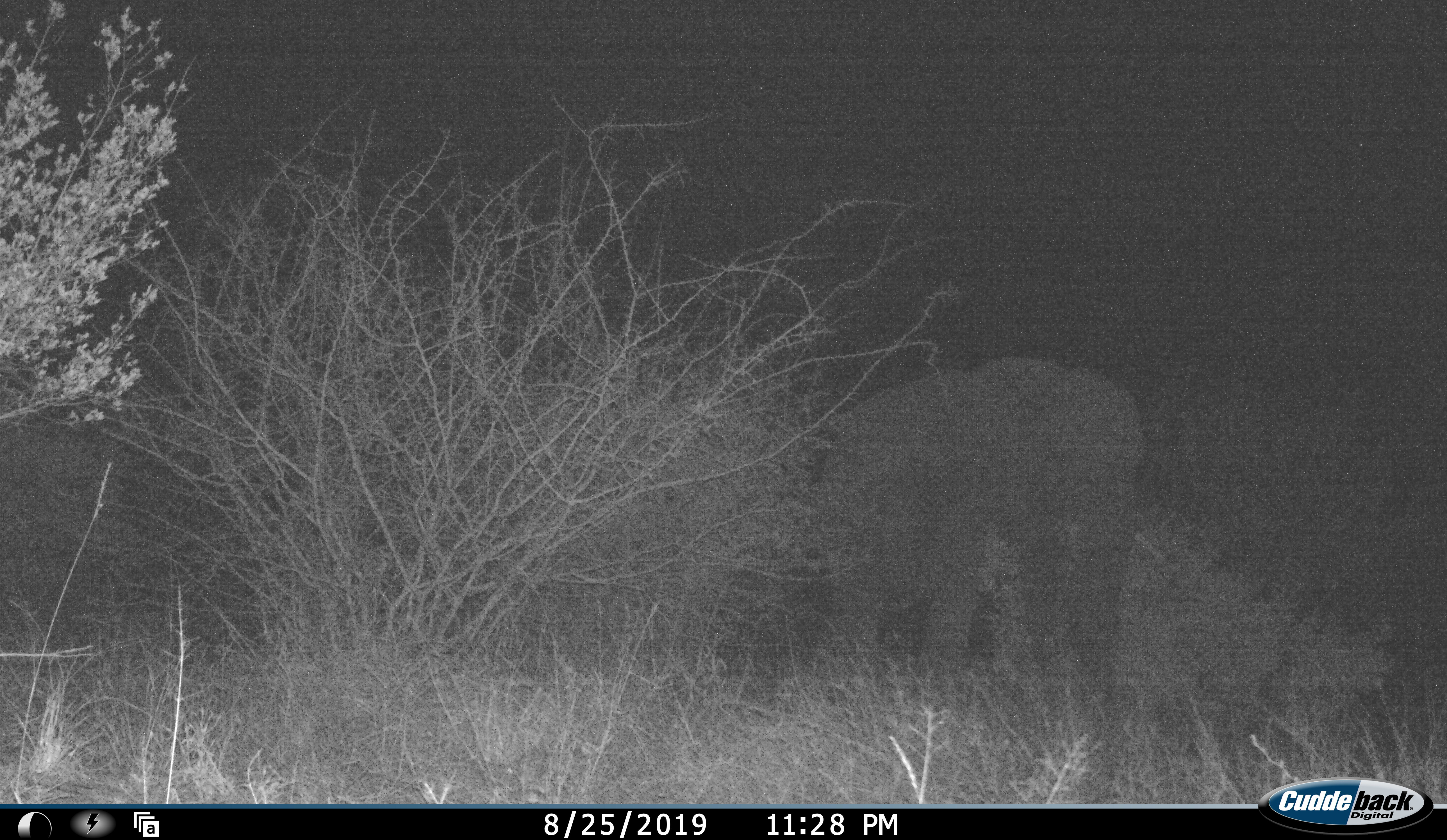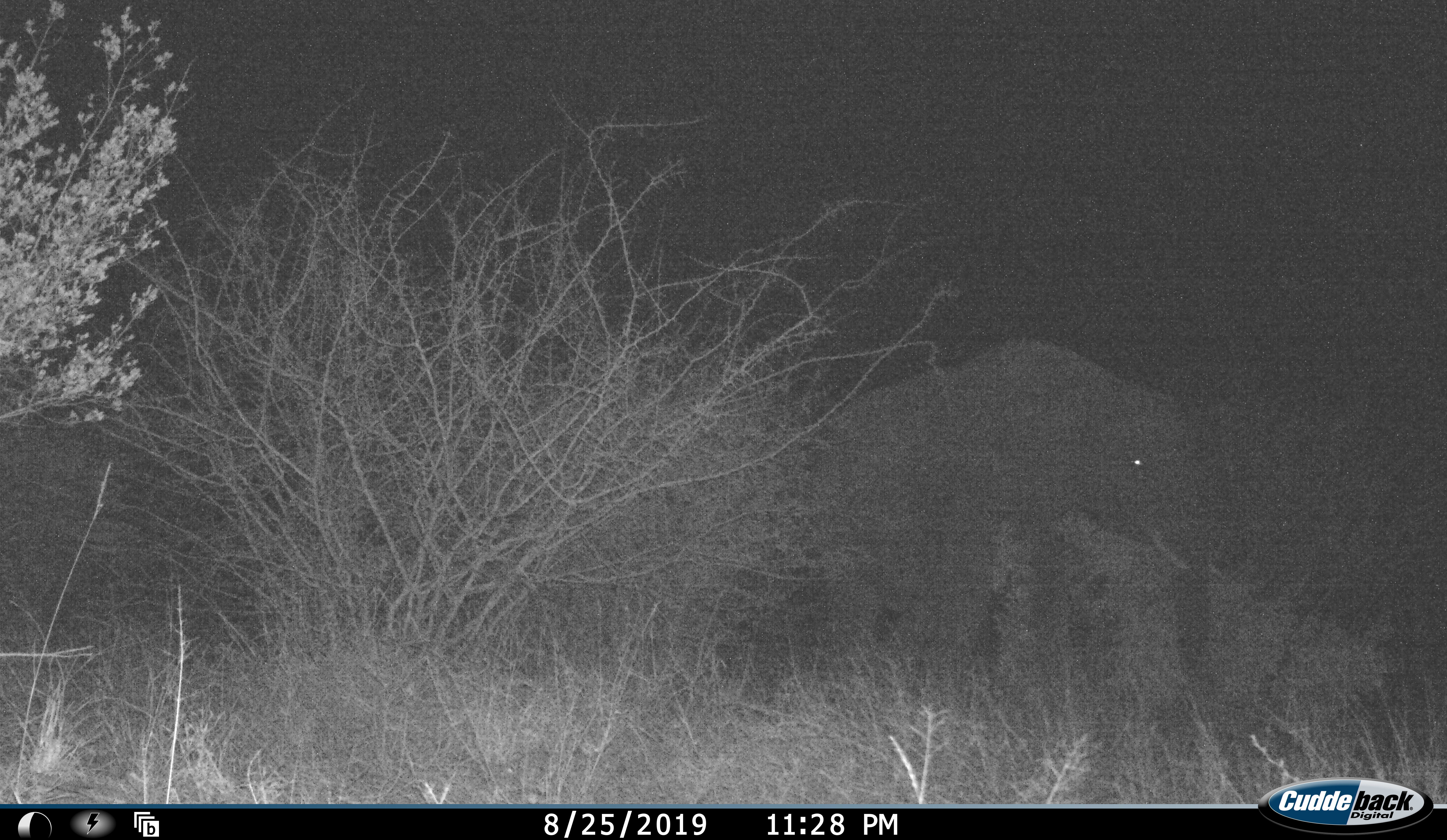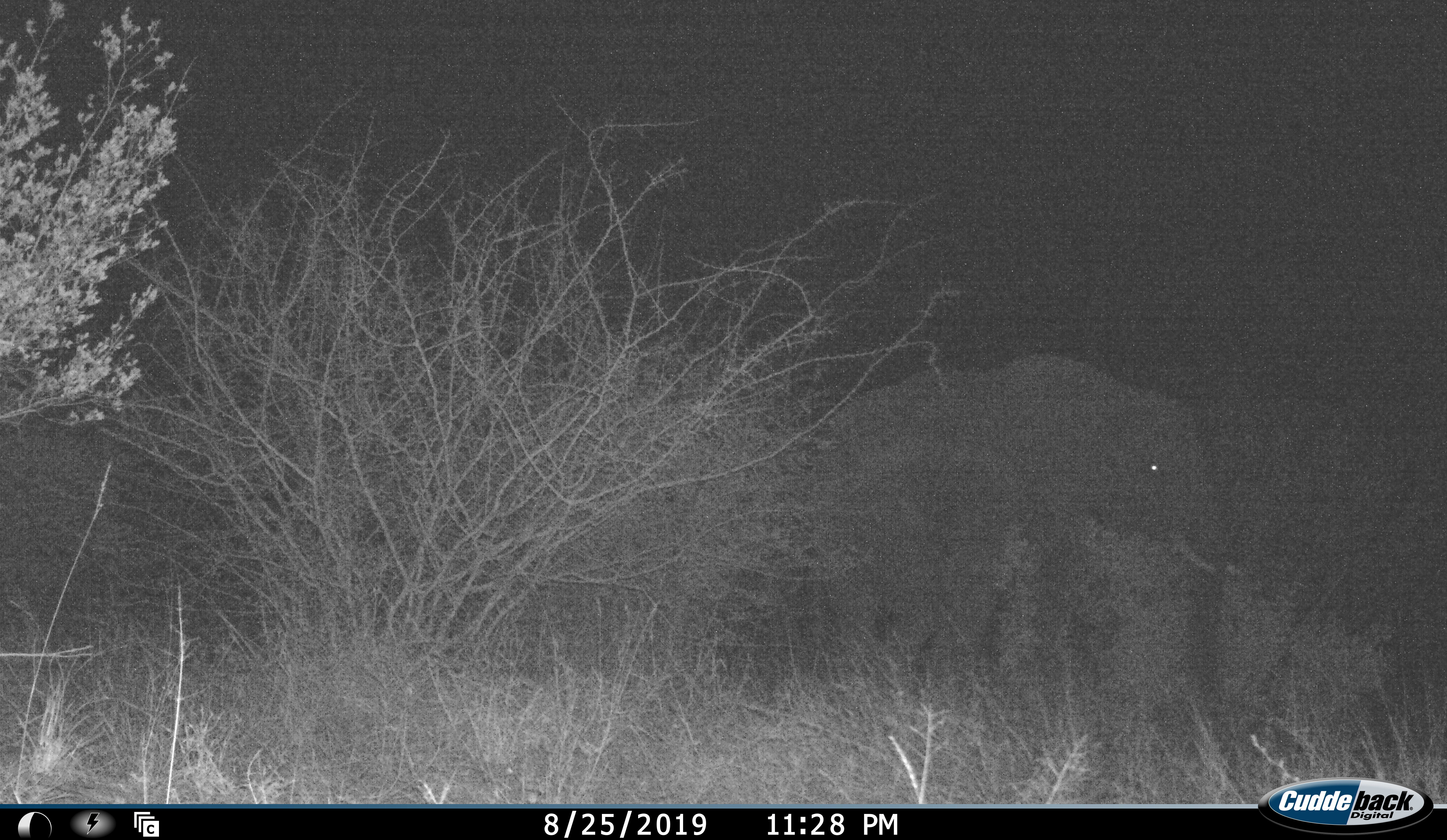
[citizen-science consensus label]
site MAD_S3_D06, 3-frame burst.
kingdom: Animalia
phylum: Chordata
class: Mammalia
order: Proboscidea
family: Elephantidae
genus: Loxodonta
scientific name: Loxodonta africana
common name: african bush elephant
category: elephant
Elephant (african bush elephant) (Loxodonta africana), count 1. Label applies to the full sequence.